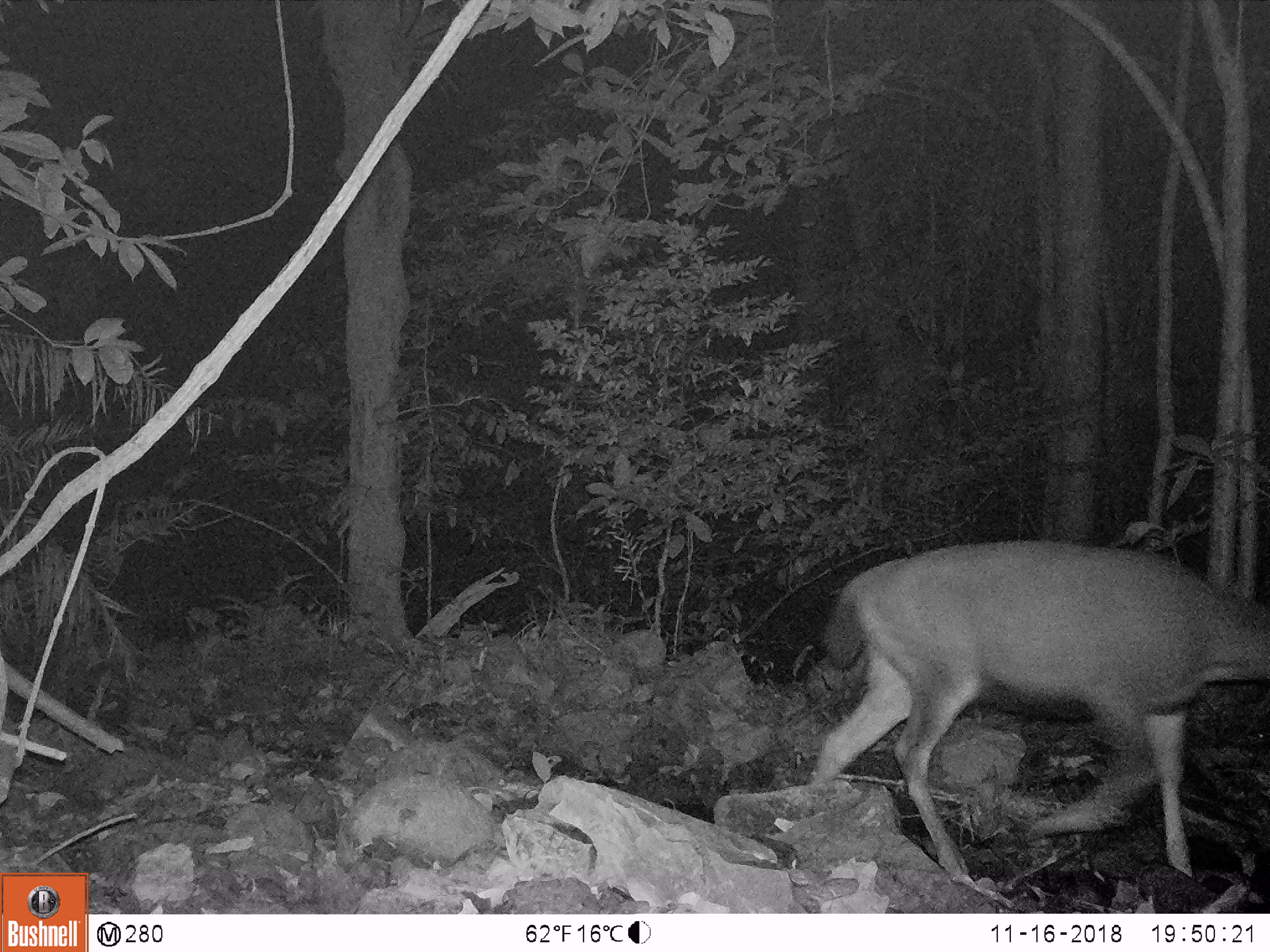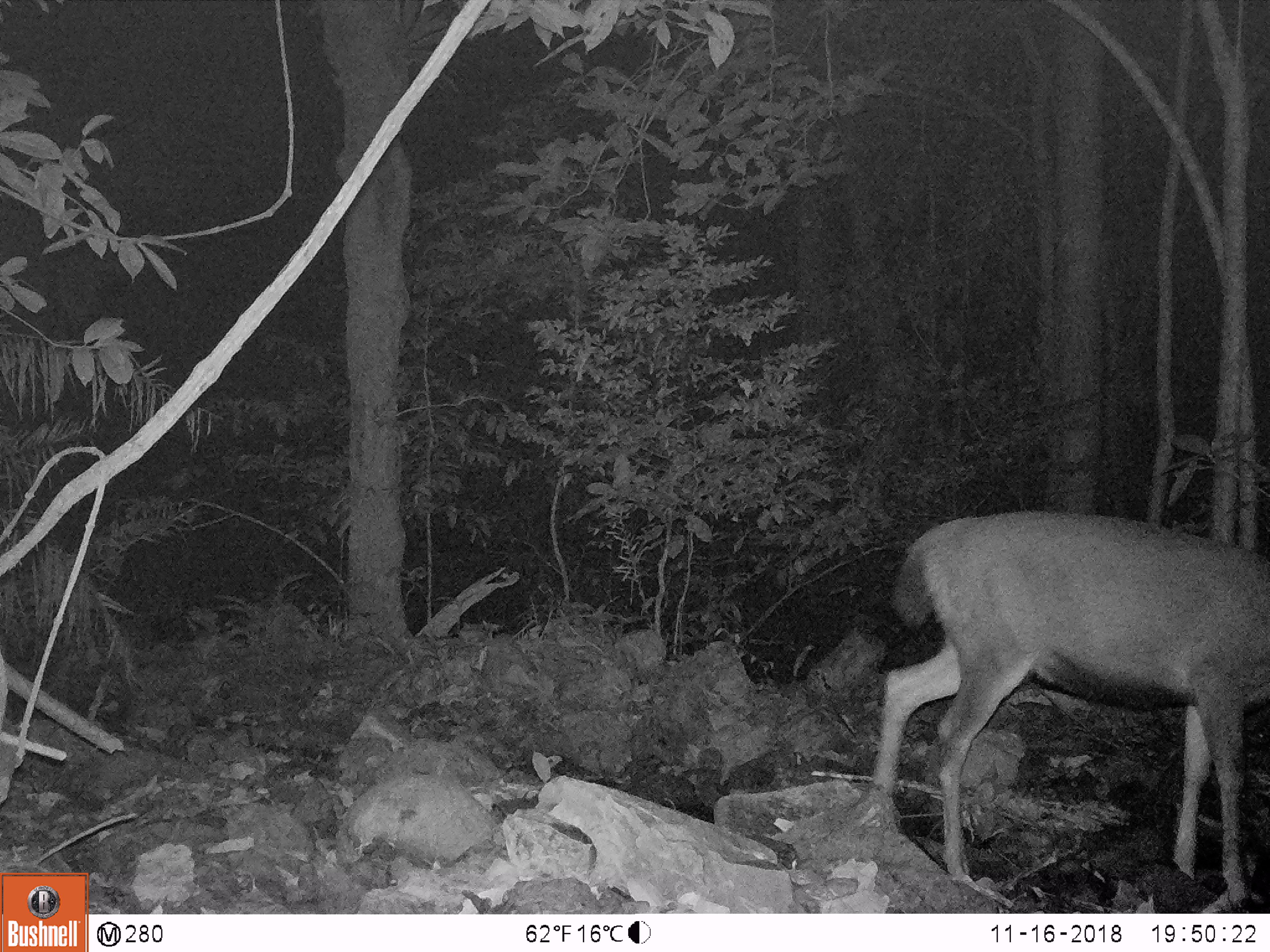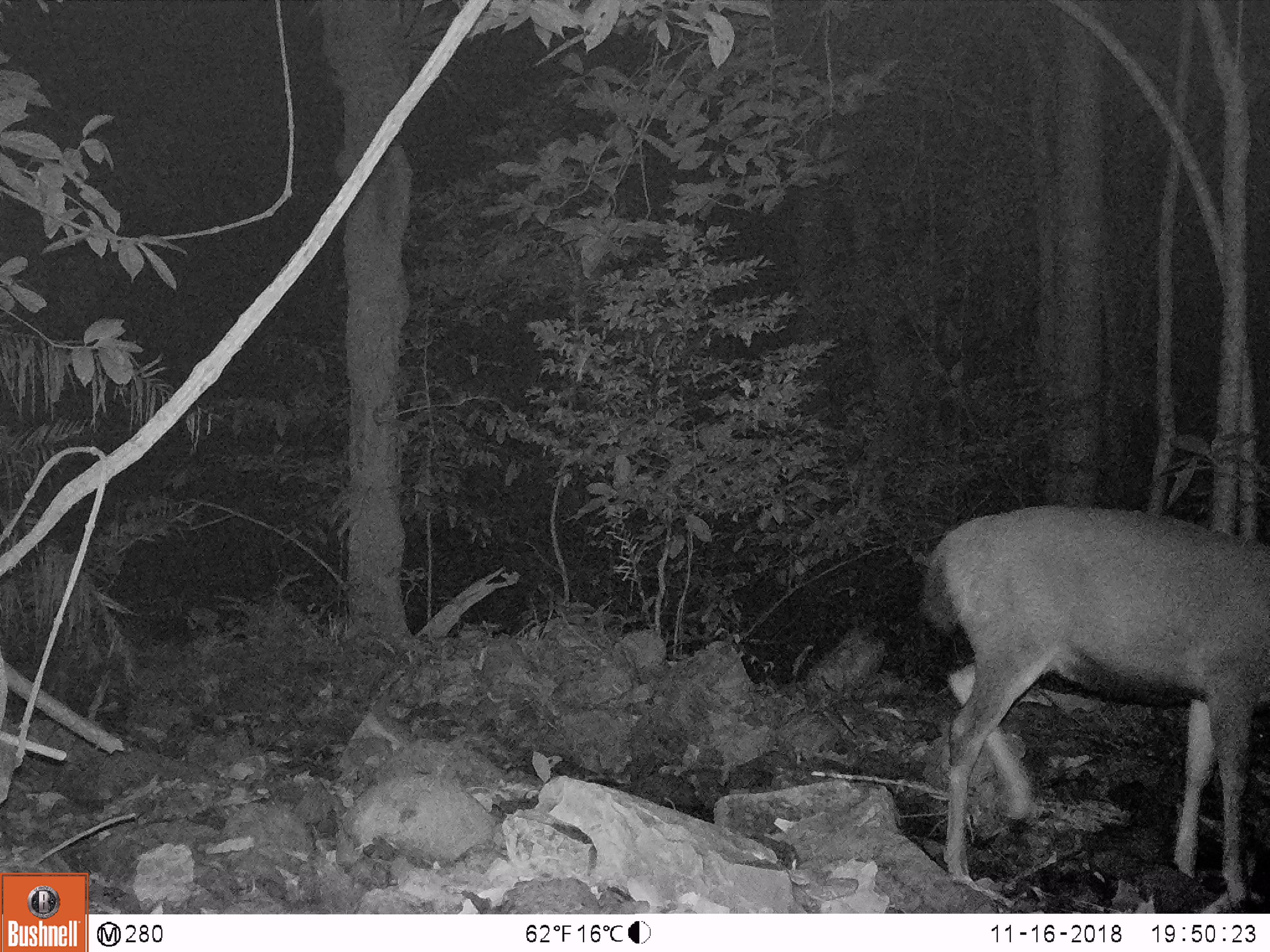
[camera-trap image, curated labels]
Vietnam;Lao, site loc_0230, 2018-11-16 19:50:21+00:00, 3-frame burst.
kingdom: Animalia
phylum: Chordata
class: Mammalia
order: Artiodactyla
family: Cervidae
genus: Rusa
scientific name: Rusa unicolor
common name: sambar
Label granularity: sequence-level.